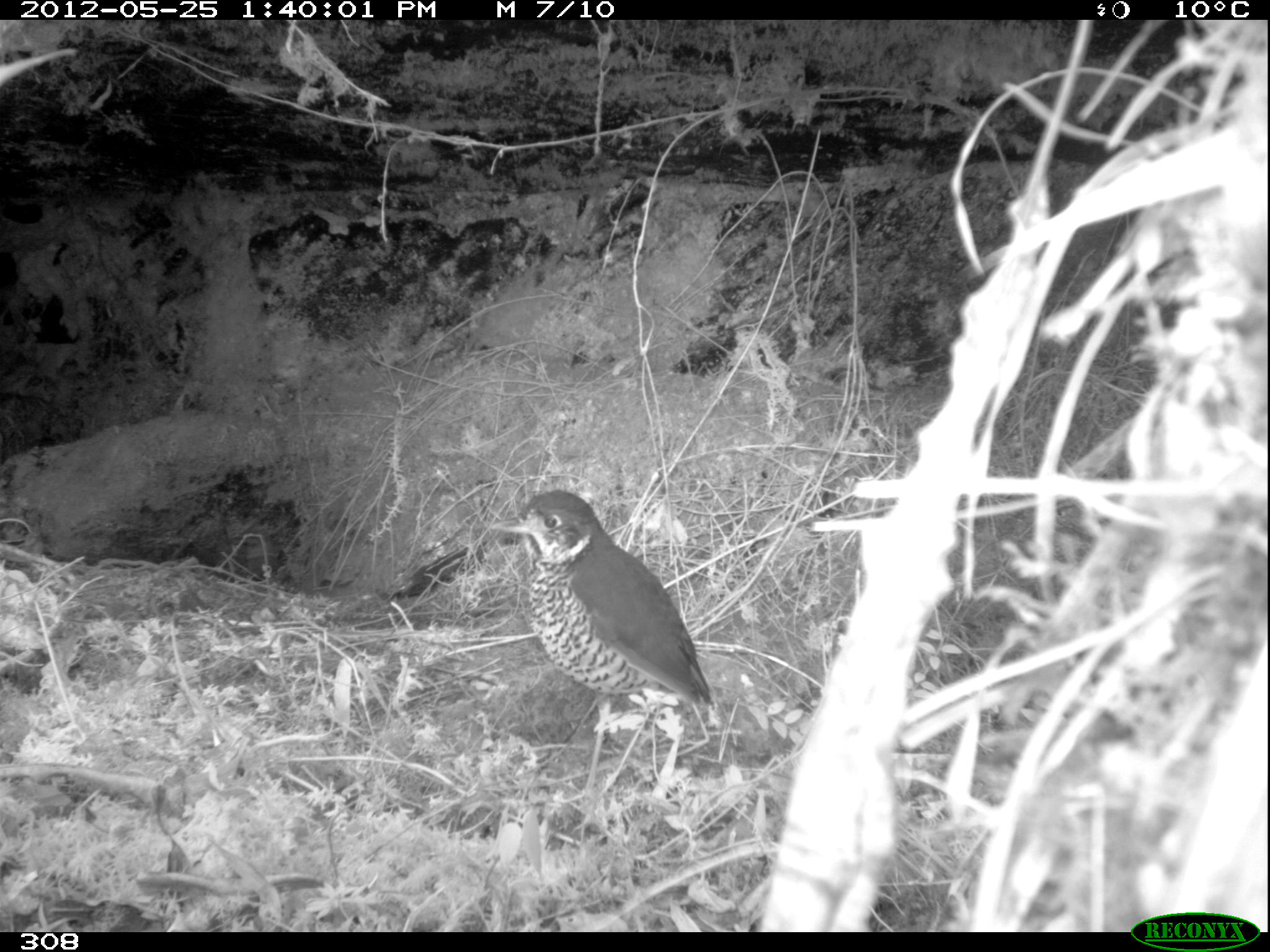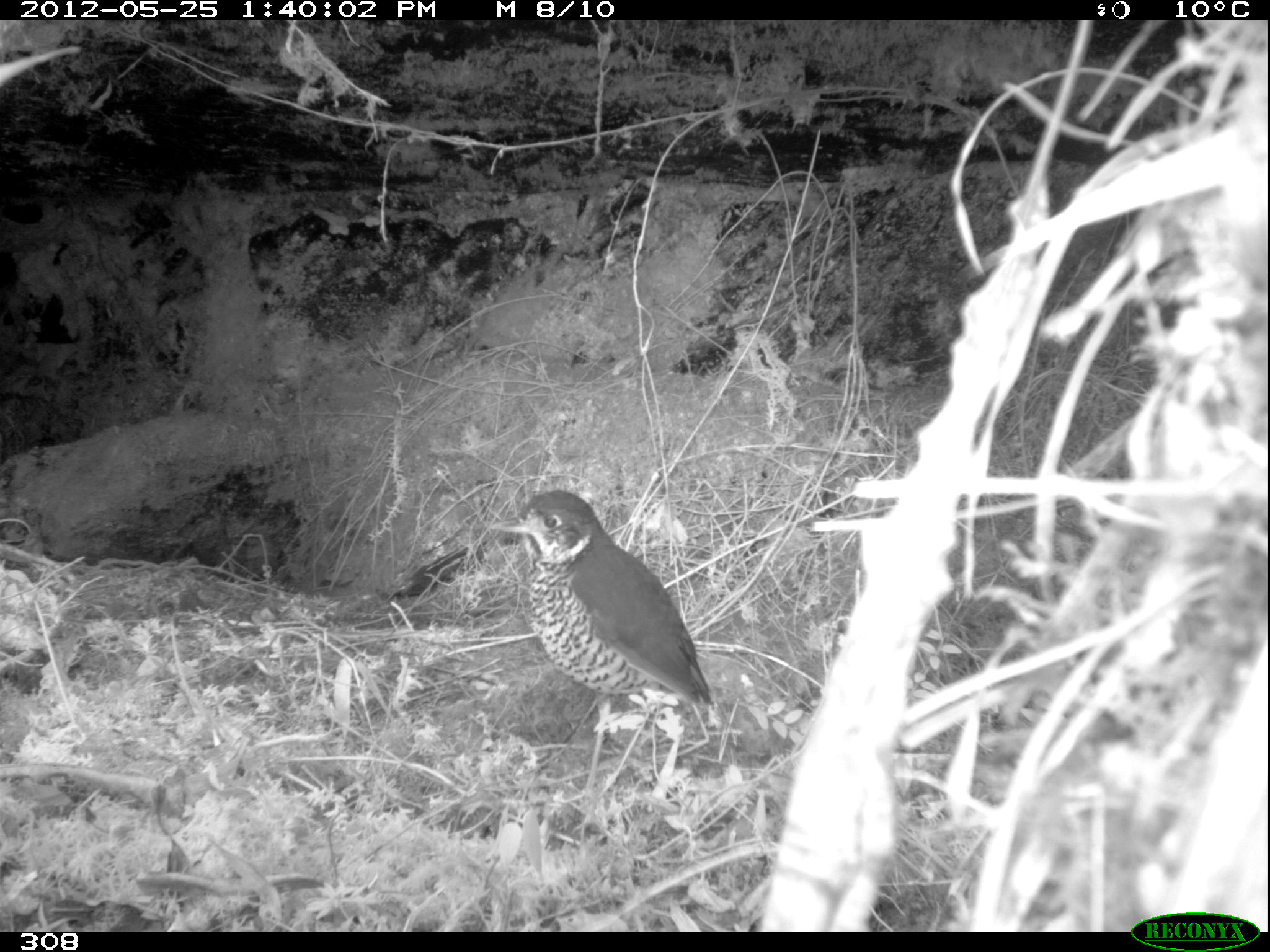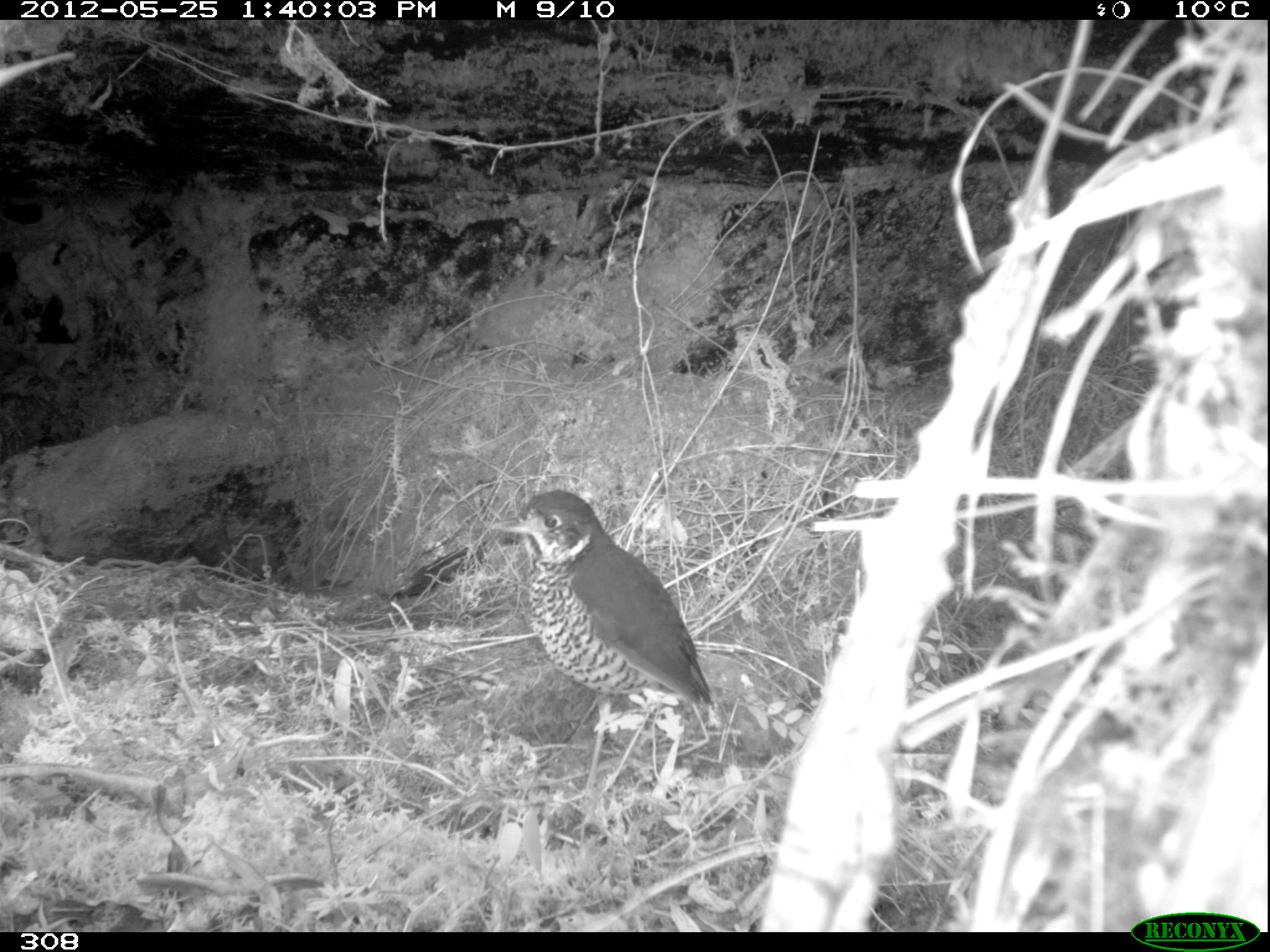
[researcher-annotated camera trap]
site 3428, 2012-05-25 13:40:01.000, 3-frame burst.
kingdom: Animalia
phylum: Chordata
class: Aves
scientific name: Aves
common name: bird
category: unknown bird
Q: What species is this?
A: Unknown bird (bird) (Aves).